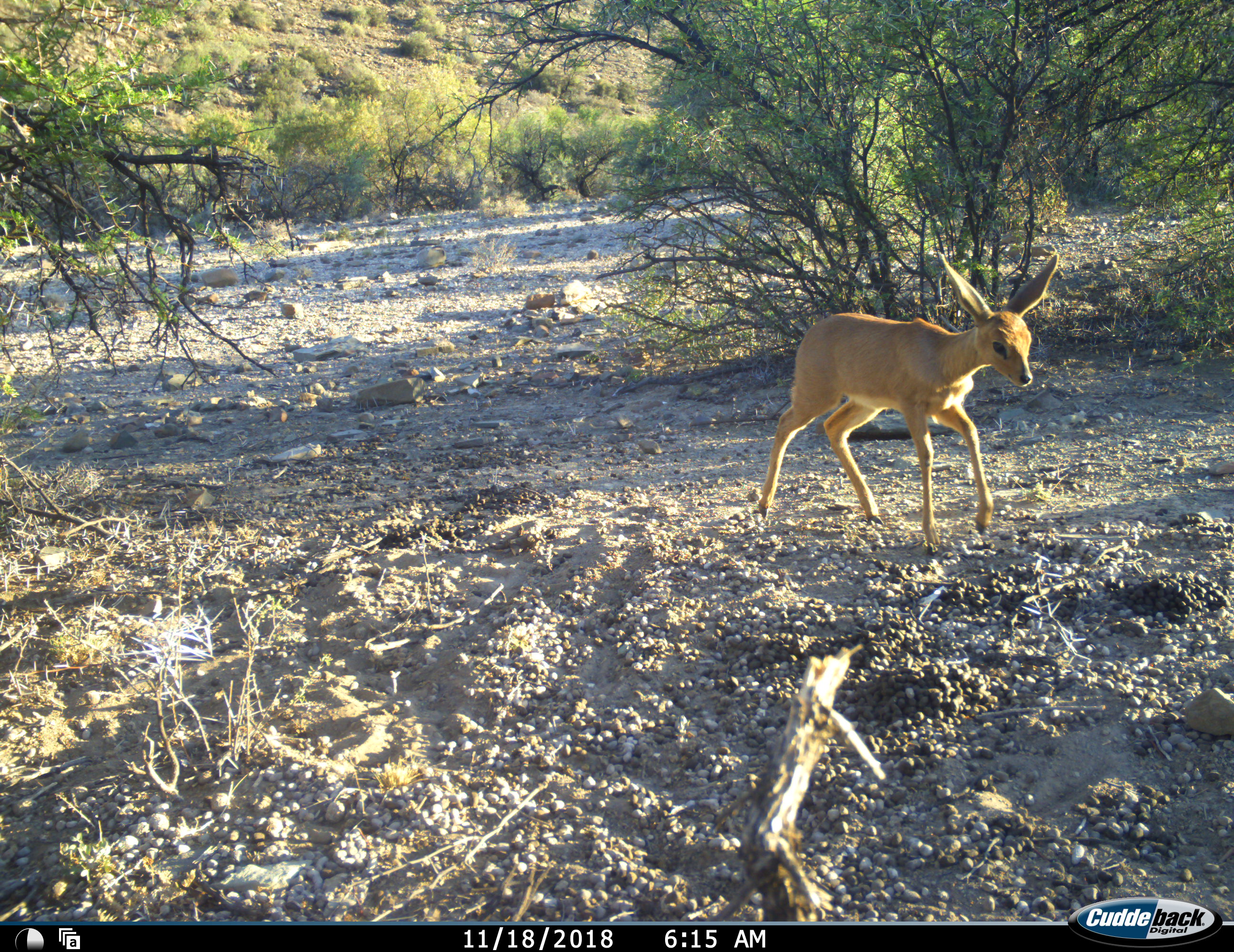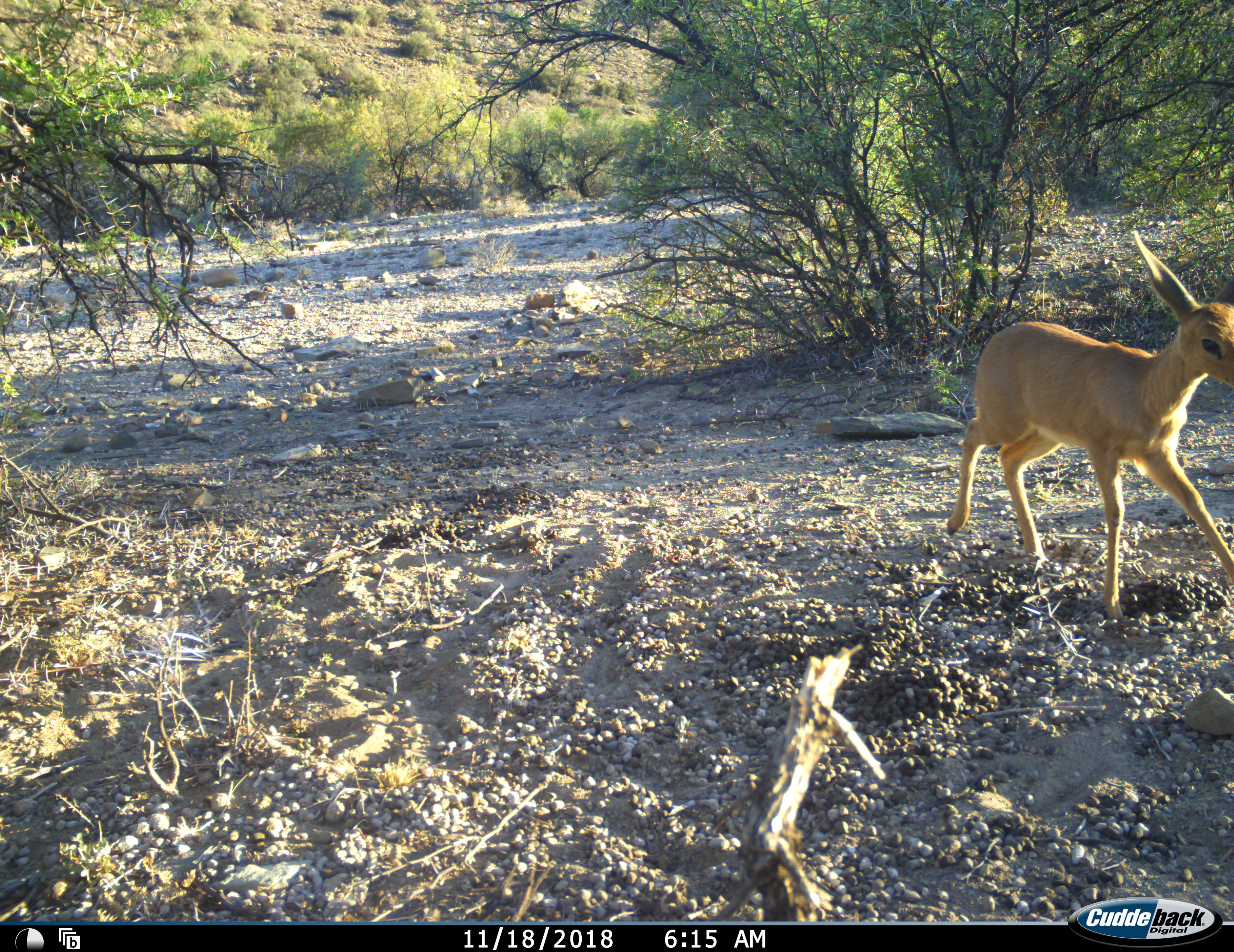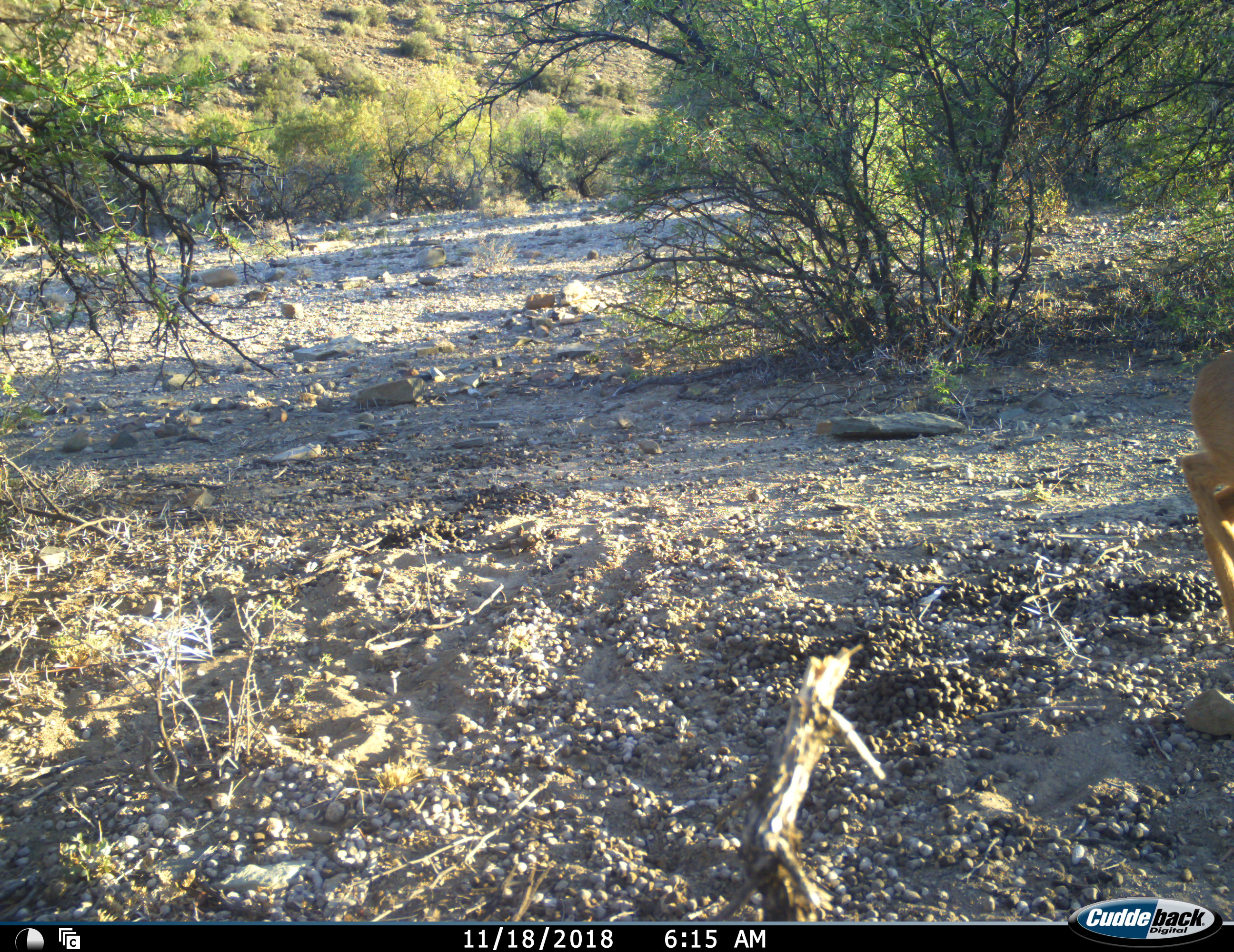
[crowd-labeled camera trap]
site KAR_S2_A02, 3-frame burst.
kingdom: Animalia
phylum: Chordata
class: Mammalia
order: Artiodactyla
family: Bovidae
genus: Raphicerus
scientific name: Raphicerus campestris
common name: steenbok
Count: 1.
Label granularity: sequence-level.